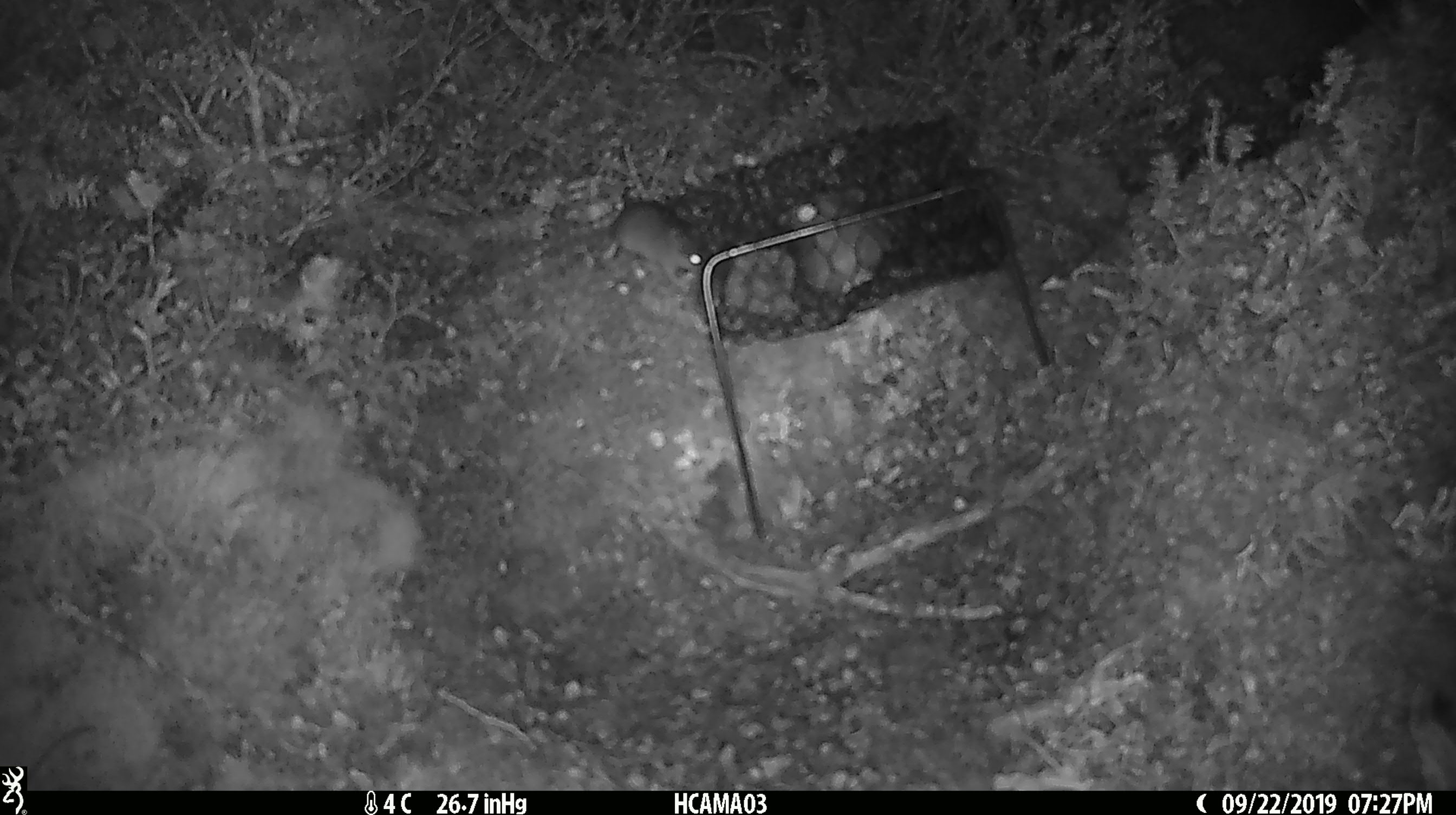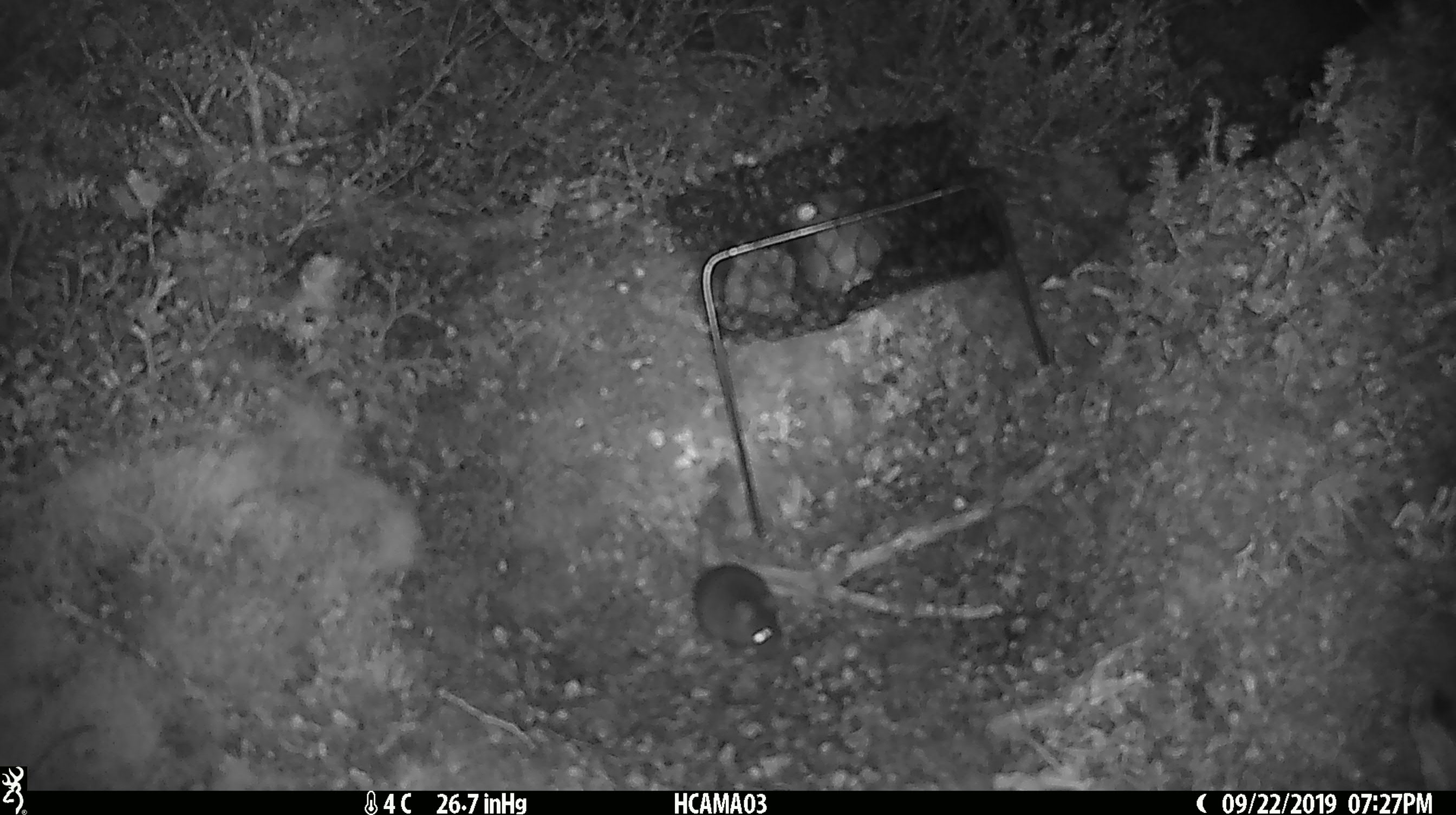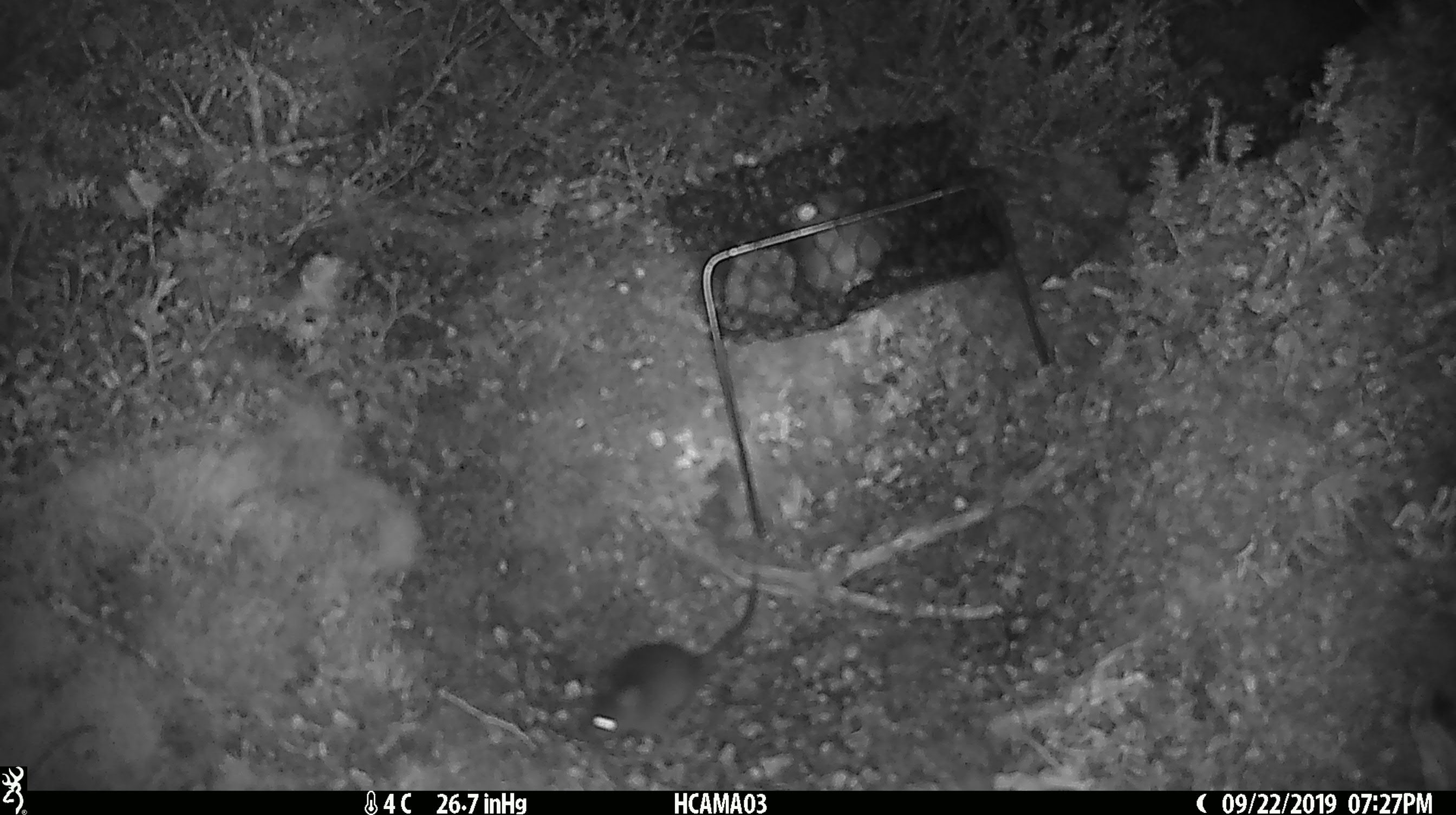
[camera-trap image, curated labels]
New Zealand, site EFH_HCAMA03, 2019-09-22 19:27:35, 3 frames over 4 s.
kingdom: Animalia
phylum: Chordata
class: Mammalia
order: Rodentia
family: Muridae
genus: Mus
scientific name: Mus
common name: mouse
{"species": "mouse (Mus)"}